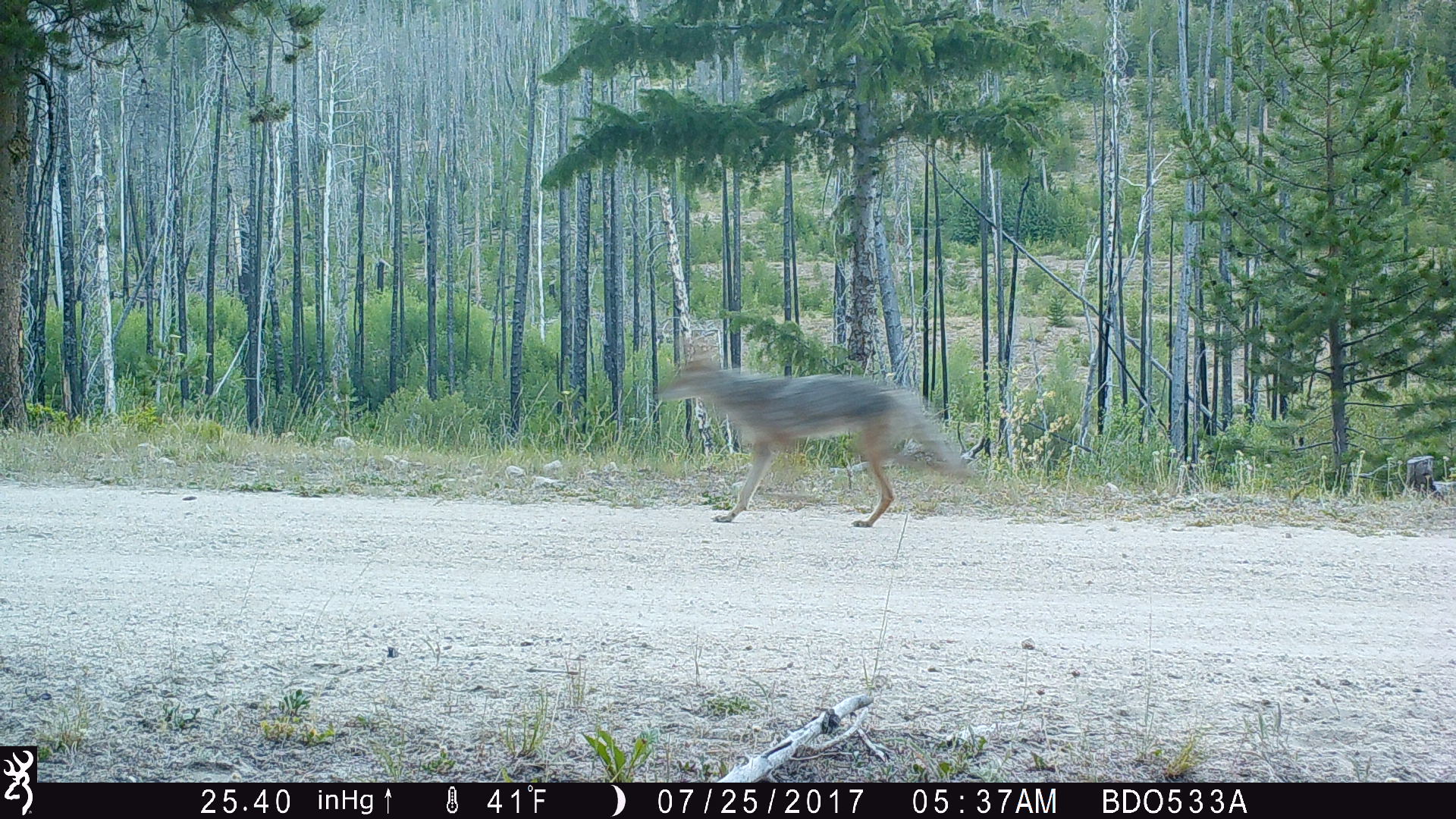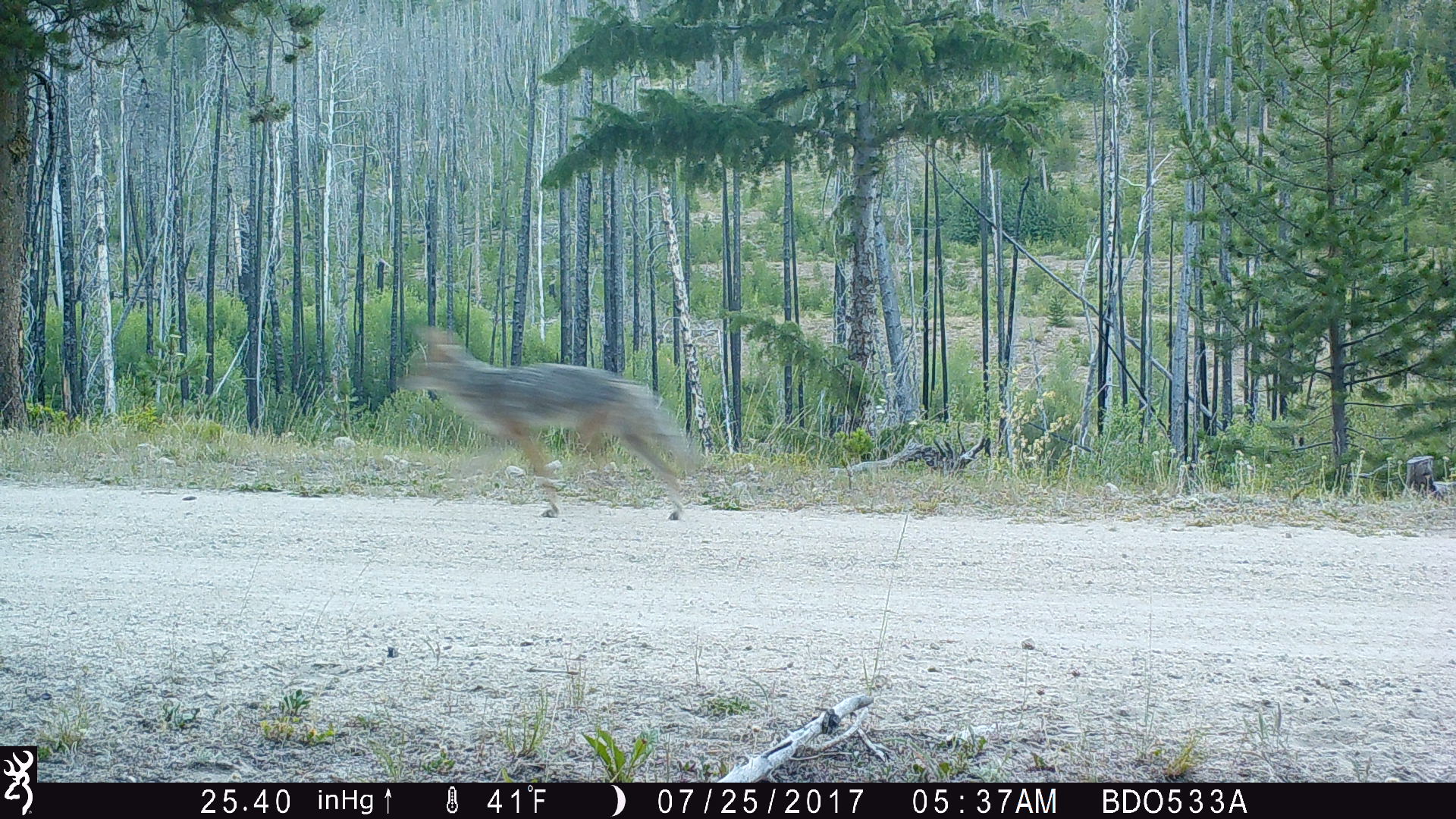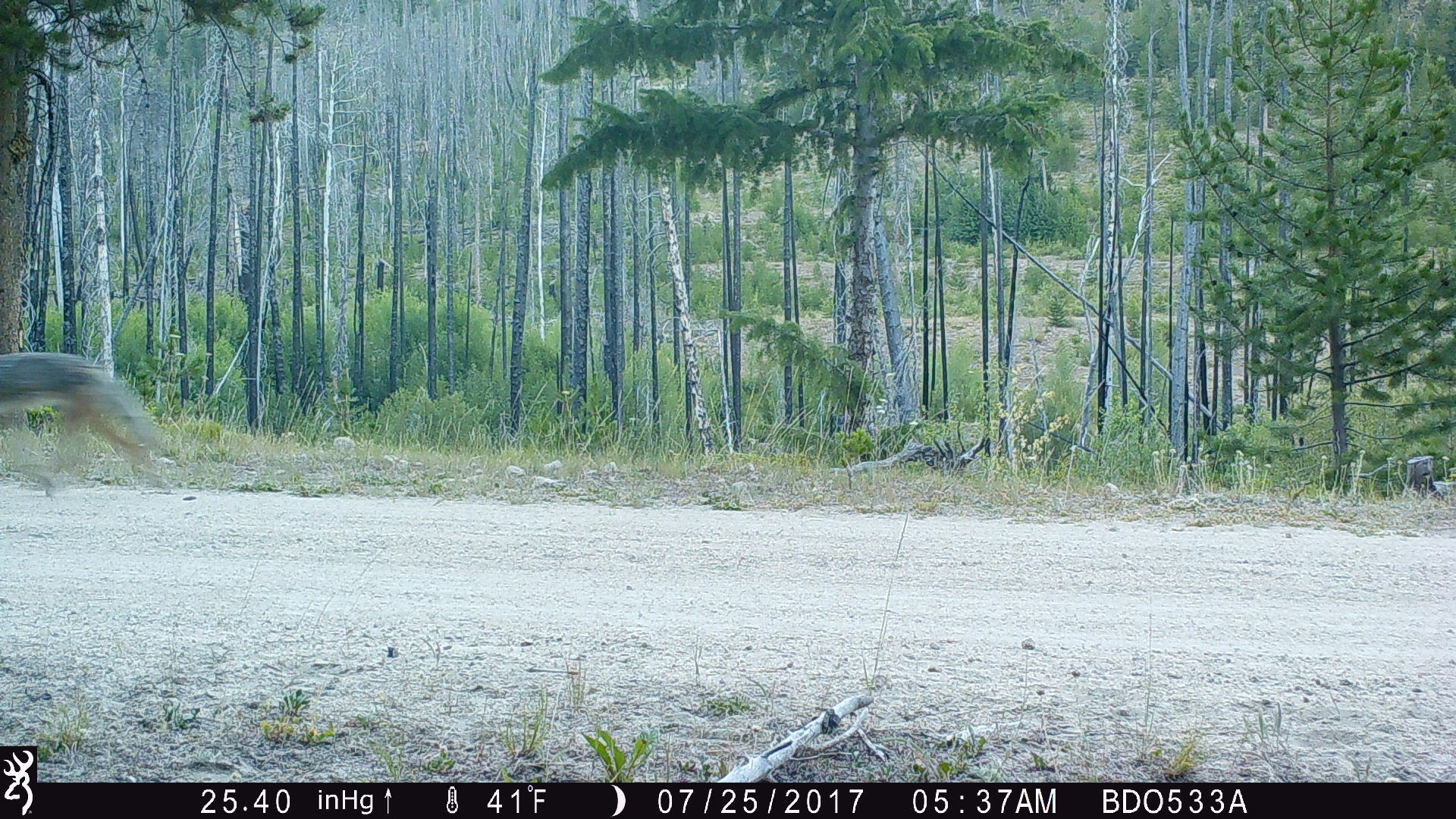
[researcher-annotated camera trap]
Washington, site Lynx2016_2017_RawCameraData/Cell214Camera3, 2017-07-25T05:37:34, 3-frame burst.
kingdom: Animalia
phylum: Chordata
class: Mammalia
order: Carnivora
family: Canidae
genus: Canis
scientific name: Canis latrans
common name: coyote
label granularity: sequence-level